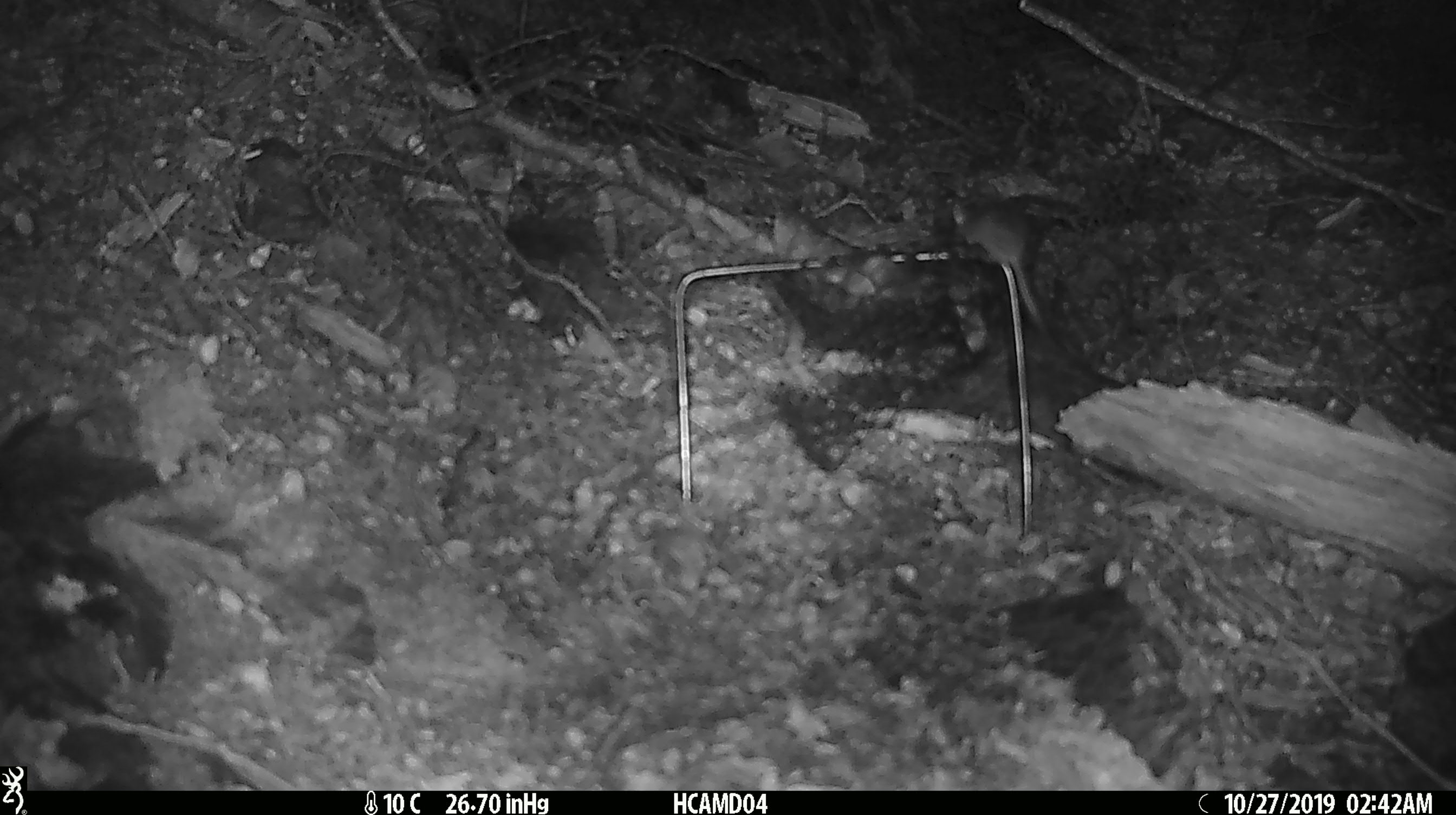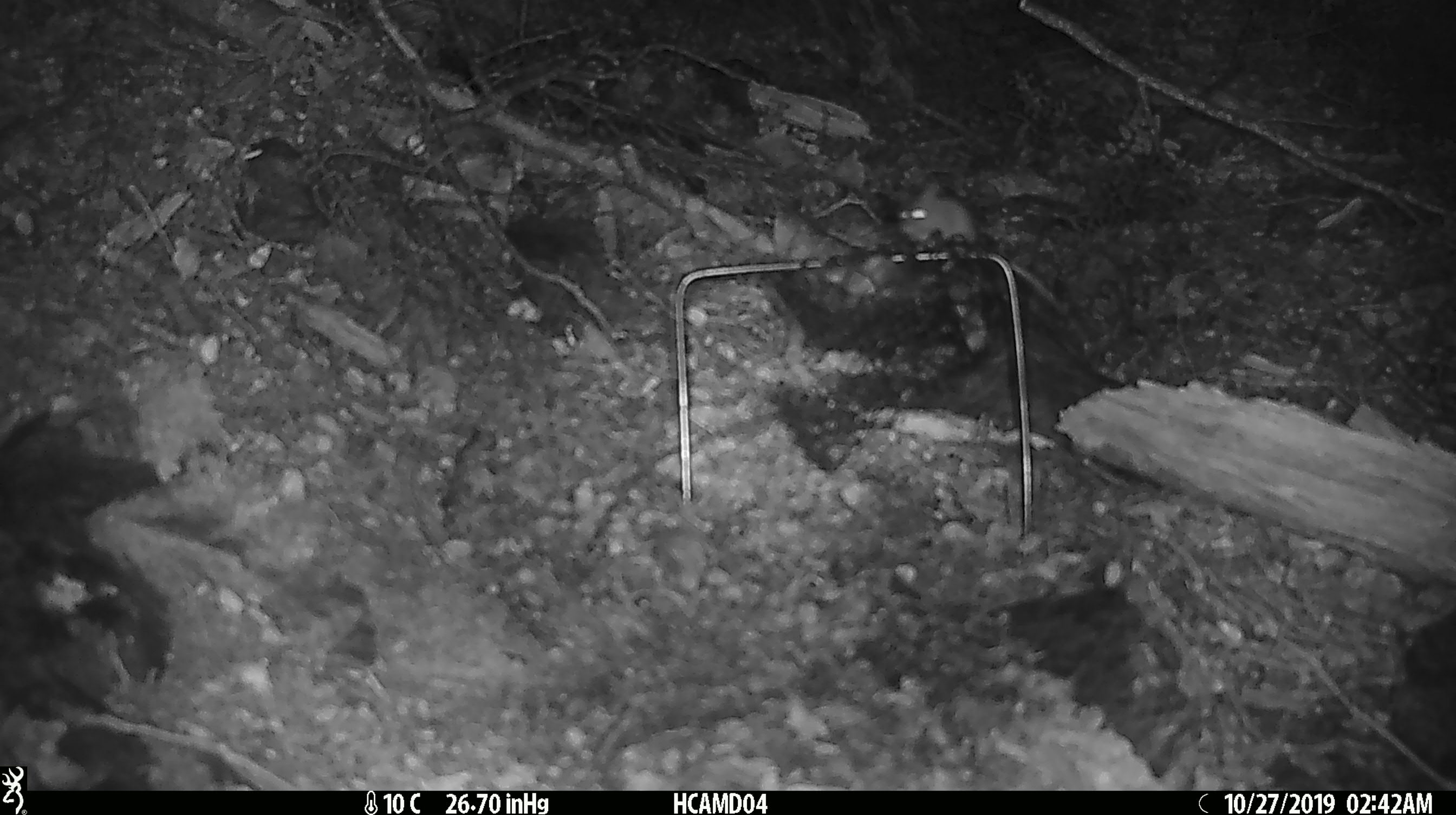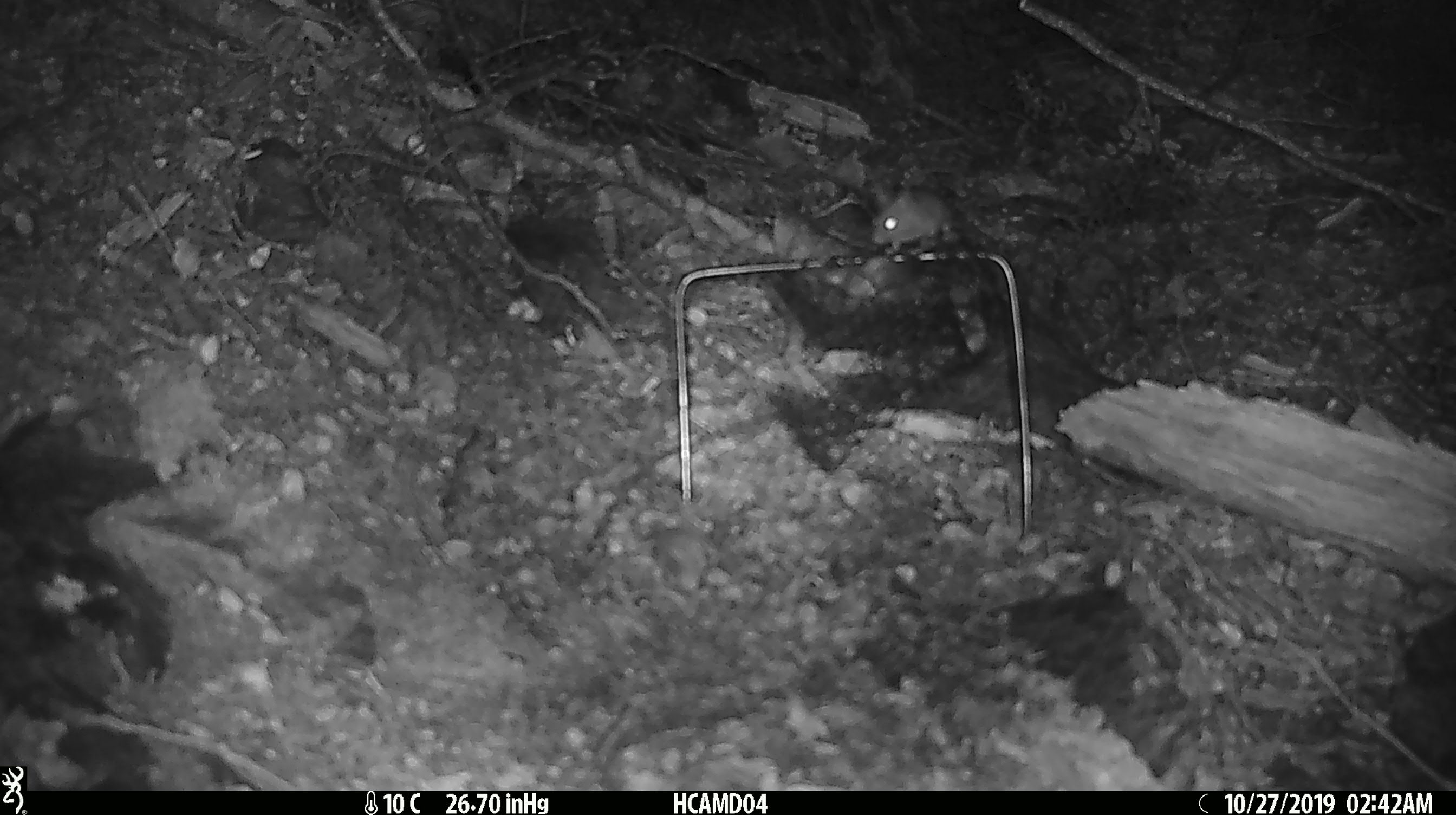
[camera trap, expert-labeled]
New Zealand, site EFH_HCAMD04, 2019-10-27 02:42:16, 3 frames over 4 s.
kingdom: Animalia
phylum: Chordata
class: Mammalia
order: Rodentia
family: Muridae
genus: Mus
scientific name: Mus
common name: mouse